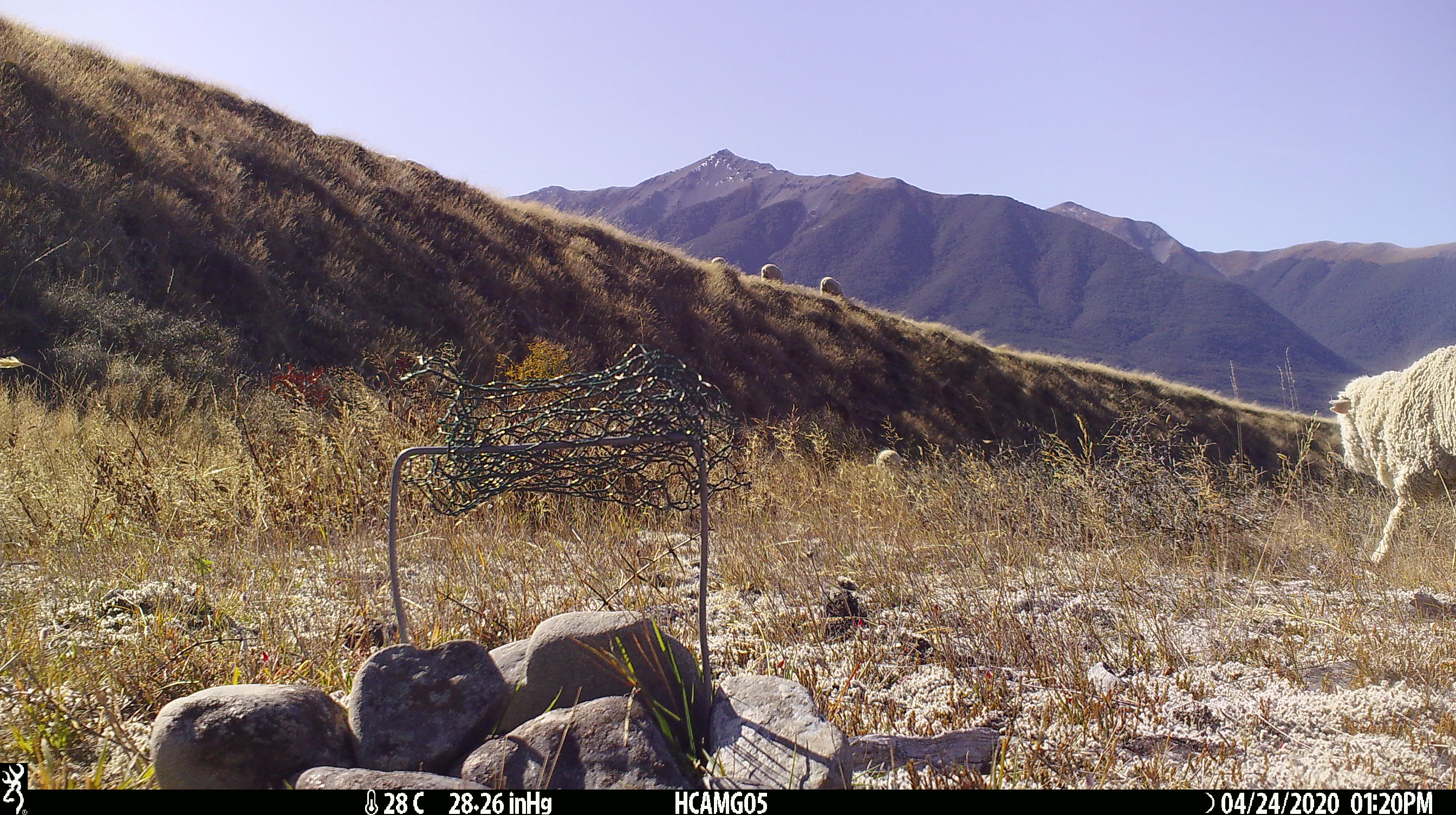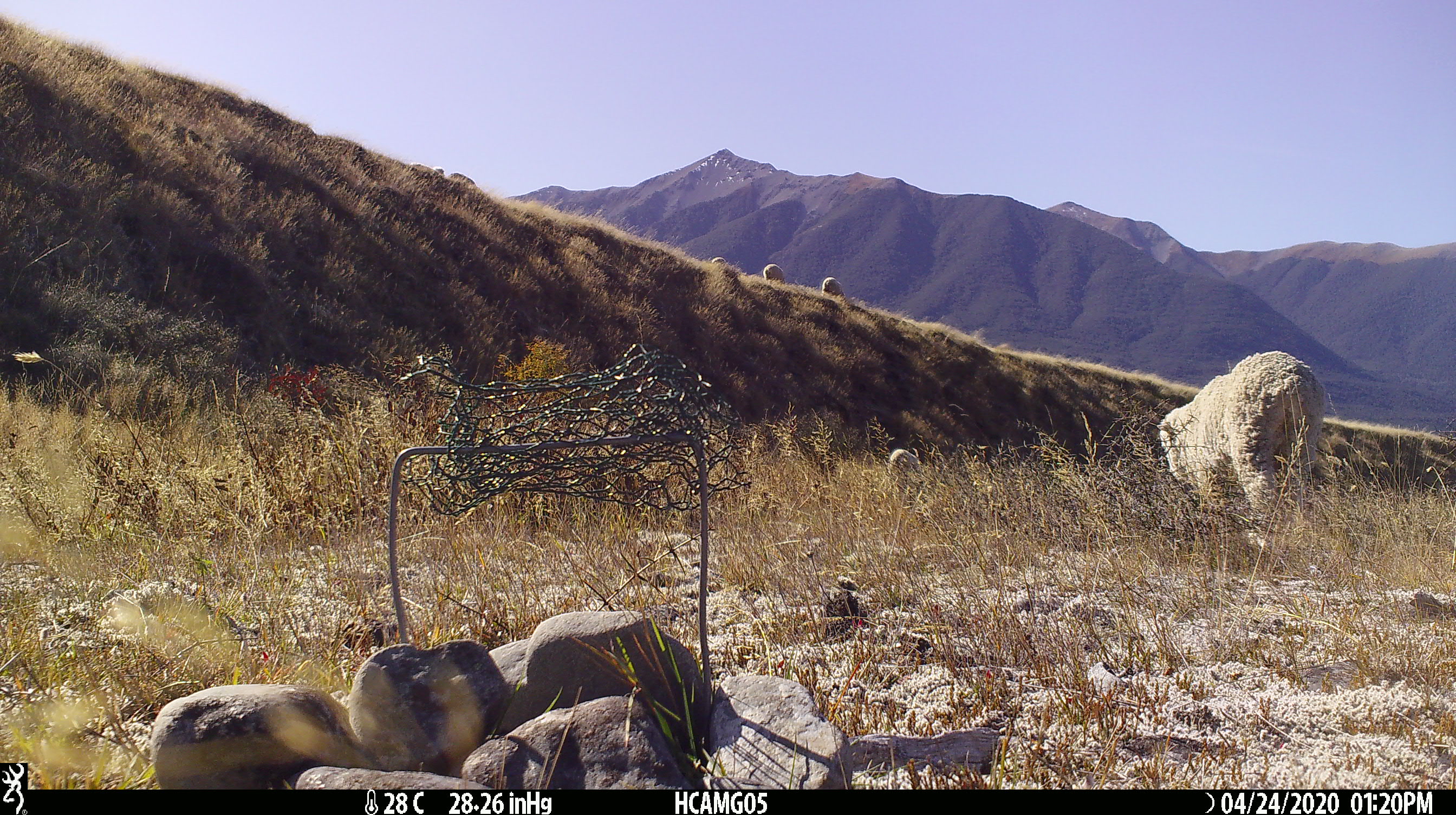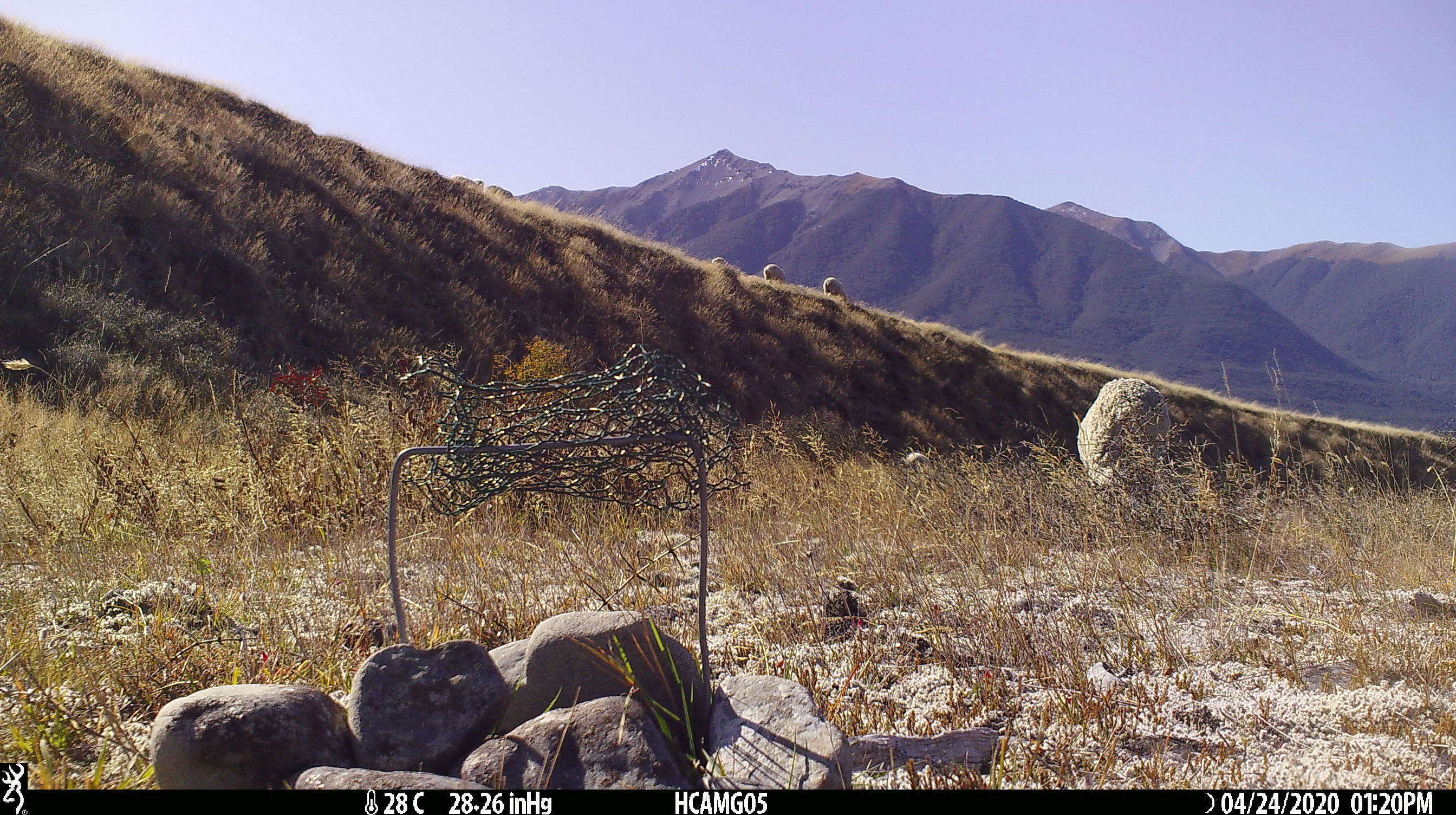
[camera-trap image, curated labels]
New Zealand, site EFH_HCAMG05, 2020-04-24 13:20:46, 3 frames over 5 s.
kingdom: Animalia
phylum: Chordata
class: Mammalia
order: Artiodactyla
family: Bovidae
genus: Ovis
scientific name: Ovis aries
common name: domestic sheep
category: sheep